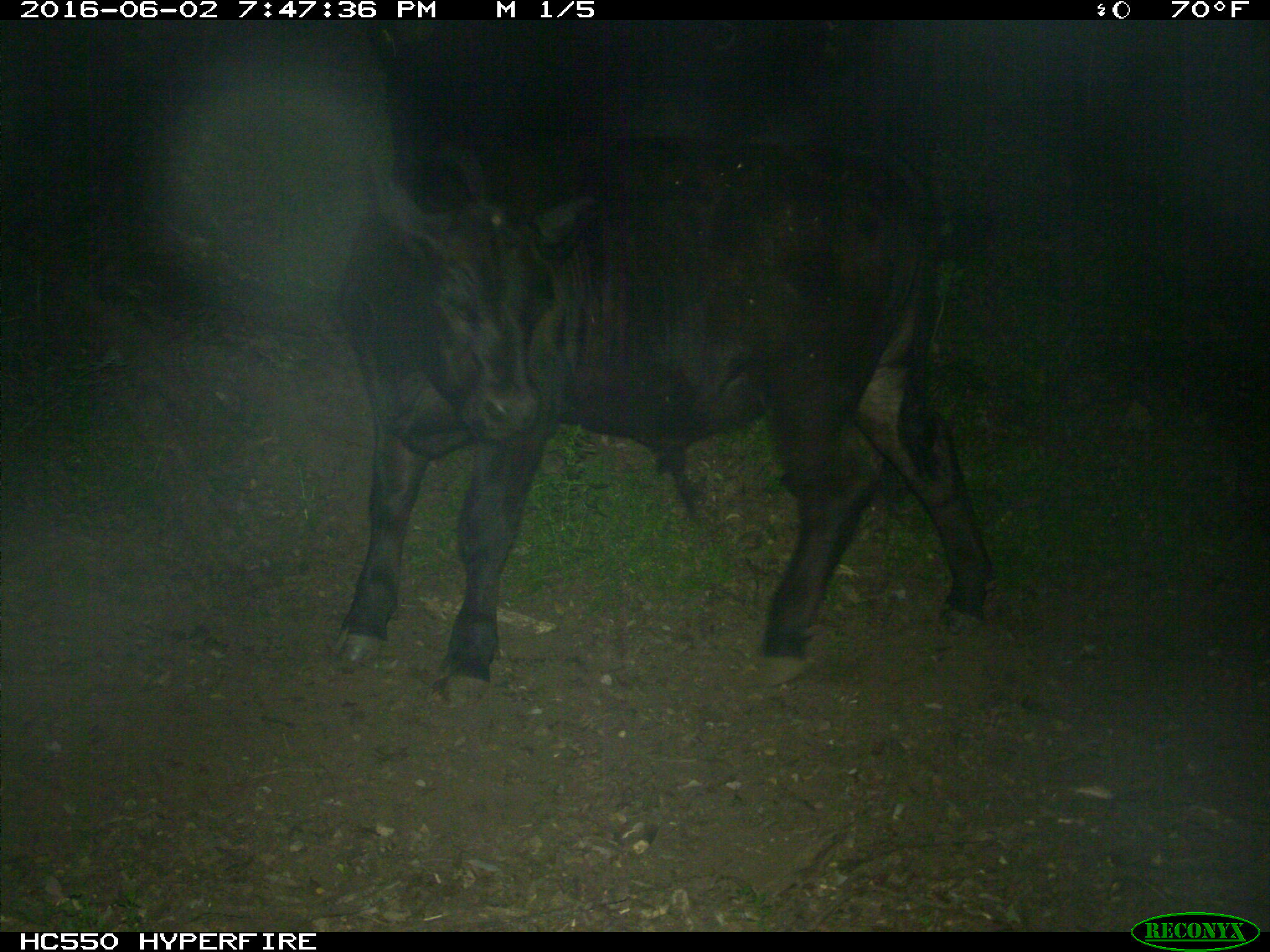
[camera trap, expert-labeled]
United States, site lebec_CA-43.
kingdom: Animalia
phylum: Chordata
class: Mammalia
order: Artiodactyla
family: Bovidae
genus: Bos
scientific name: Bos taurus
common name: domestic cow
Bos taurus (domestic cow).